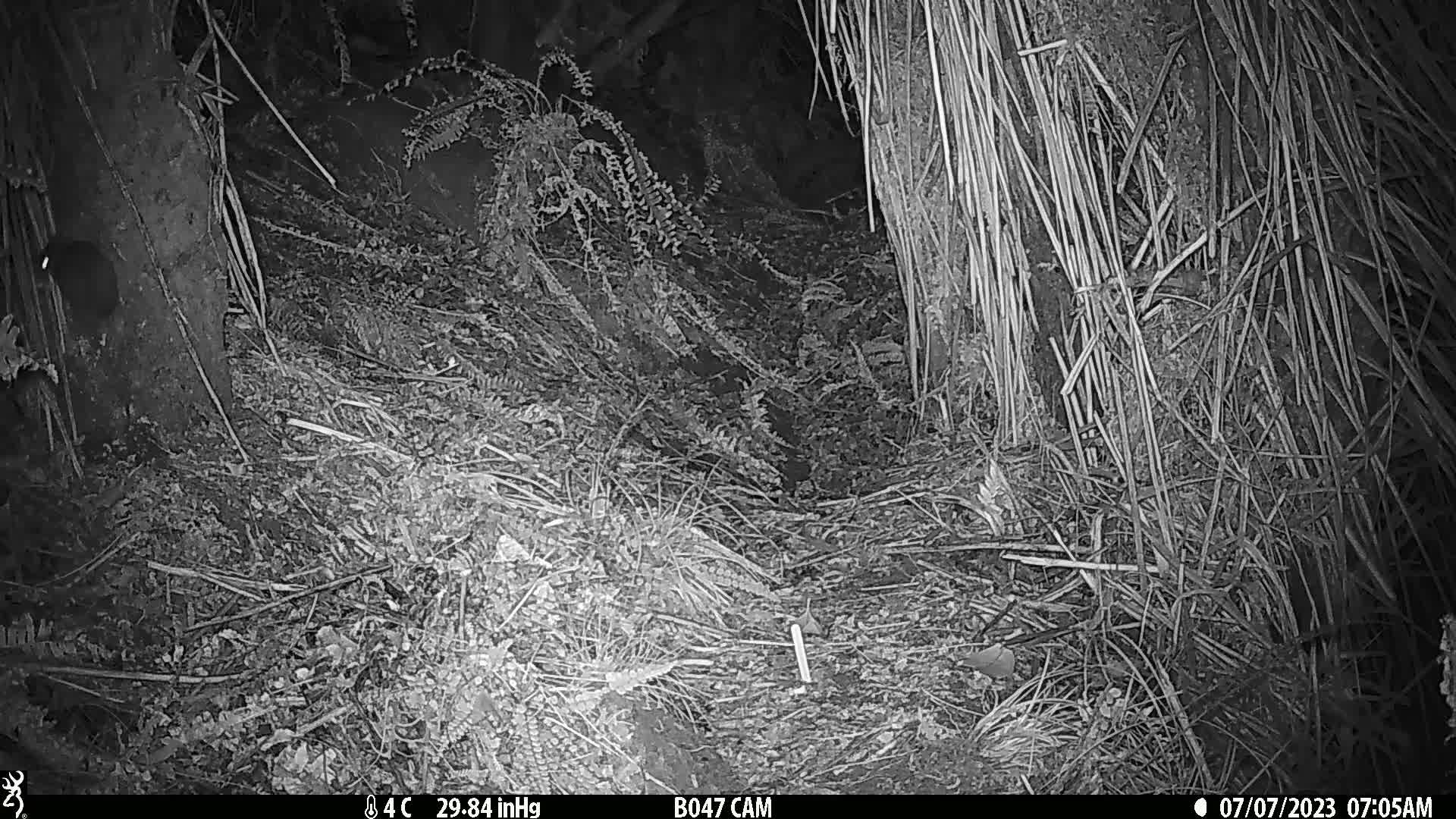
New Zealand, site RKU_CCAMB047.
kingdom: Animalia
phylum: Chordata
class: Mammalia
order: Rodentia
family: Muridae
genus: Rattus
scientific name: Rattus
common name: rat